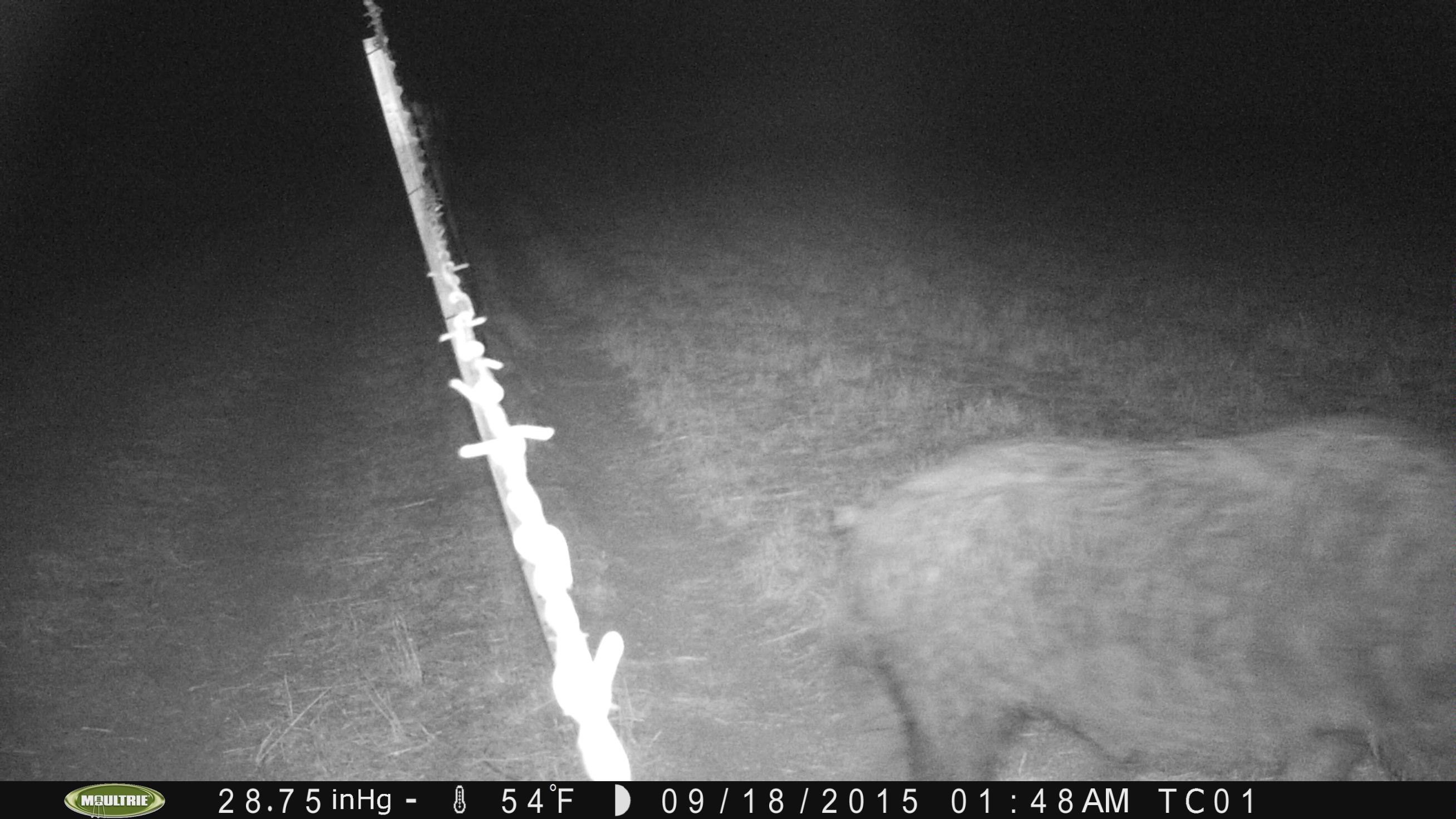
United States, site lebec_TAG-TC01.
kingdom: Animalia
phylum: Chordata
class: Mammalia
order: Artiodactyla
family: Suidae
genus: Sus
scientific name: Sus scrofa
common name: wild boar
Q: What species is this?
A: Sus scrofa (wild boar).